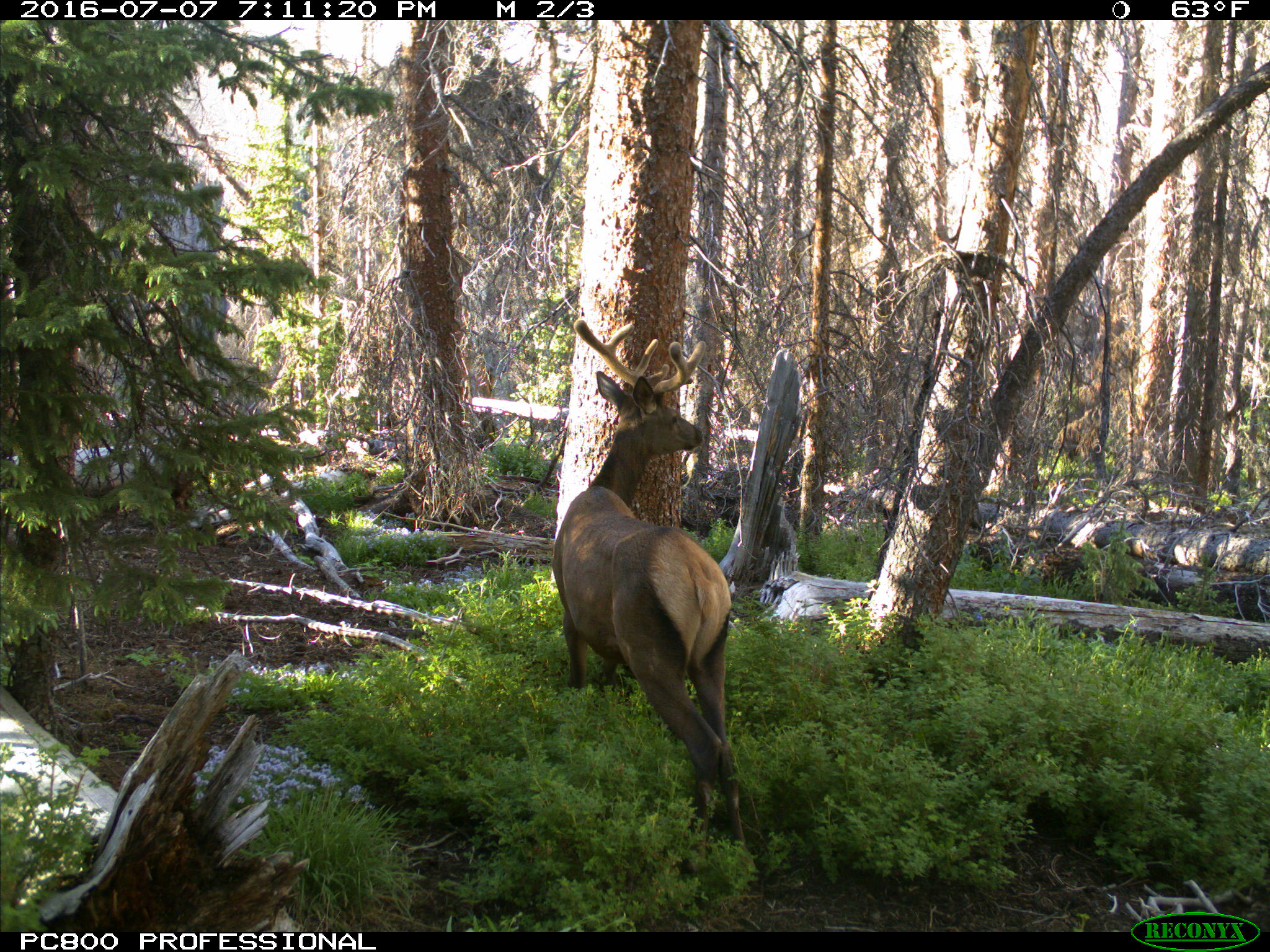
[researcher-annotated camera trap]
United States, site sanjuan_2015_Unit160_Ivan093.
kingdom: Animalia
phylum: Chordata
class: Mammalia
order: Artiodactyla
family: Cervidae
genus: Cervus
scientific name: Cervus elaphus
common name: red deer